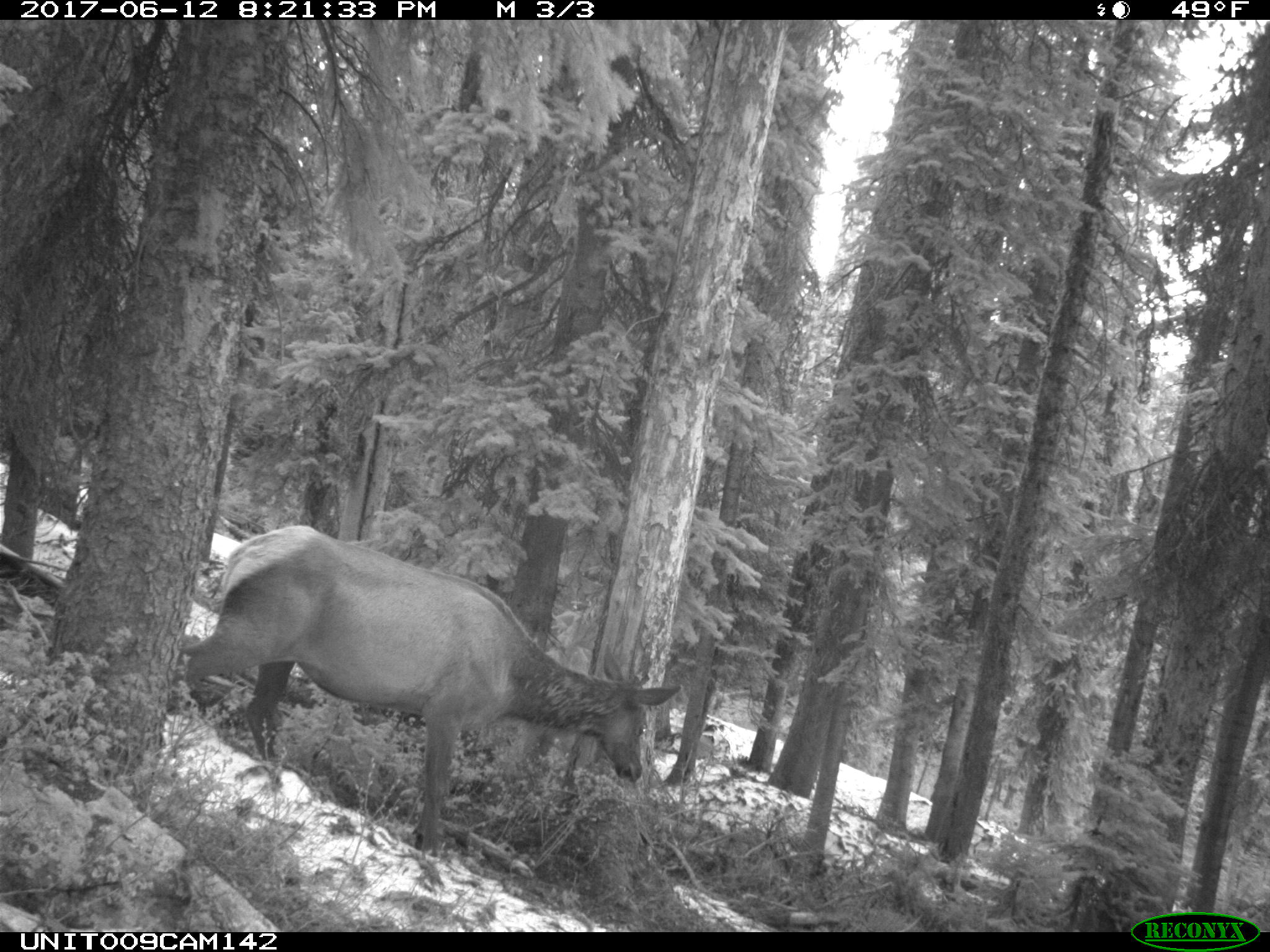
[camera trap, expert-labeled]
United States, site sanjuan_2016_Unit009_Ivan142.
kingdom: Animalia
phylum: Chordata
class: Mammalia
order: Artiodactyla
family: Cervidae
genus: Cervus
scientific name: Cervus elaphus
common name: red deer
Cervus elaphus (red deer).